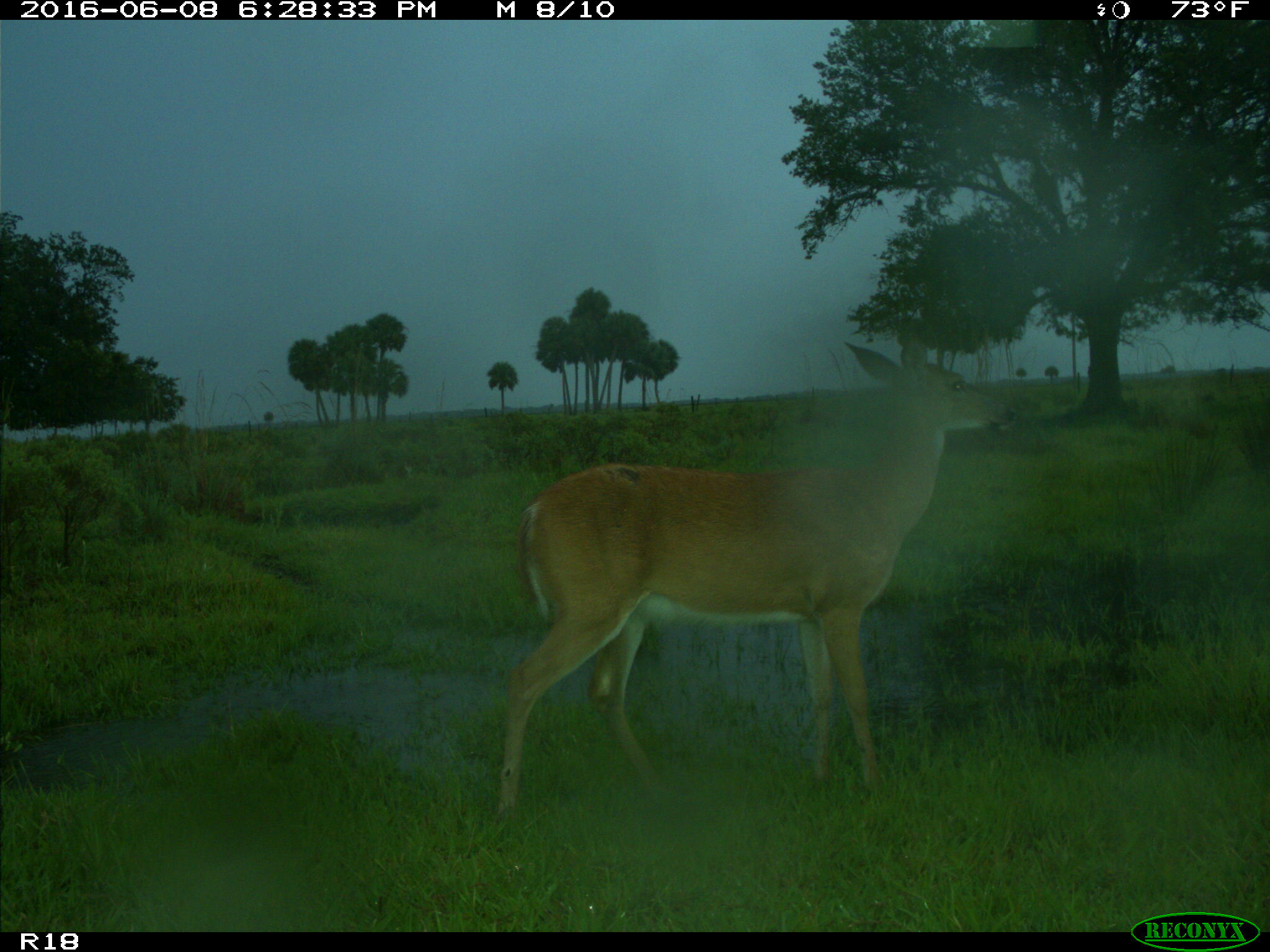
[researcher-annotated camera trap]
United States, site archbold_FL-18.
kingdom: Animalia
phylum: Chordata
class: Mammalia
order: Artiodactyla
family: Cervidae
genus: Odocoileus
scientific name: Odocoileus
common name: deer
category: unidentified deer